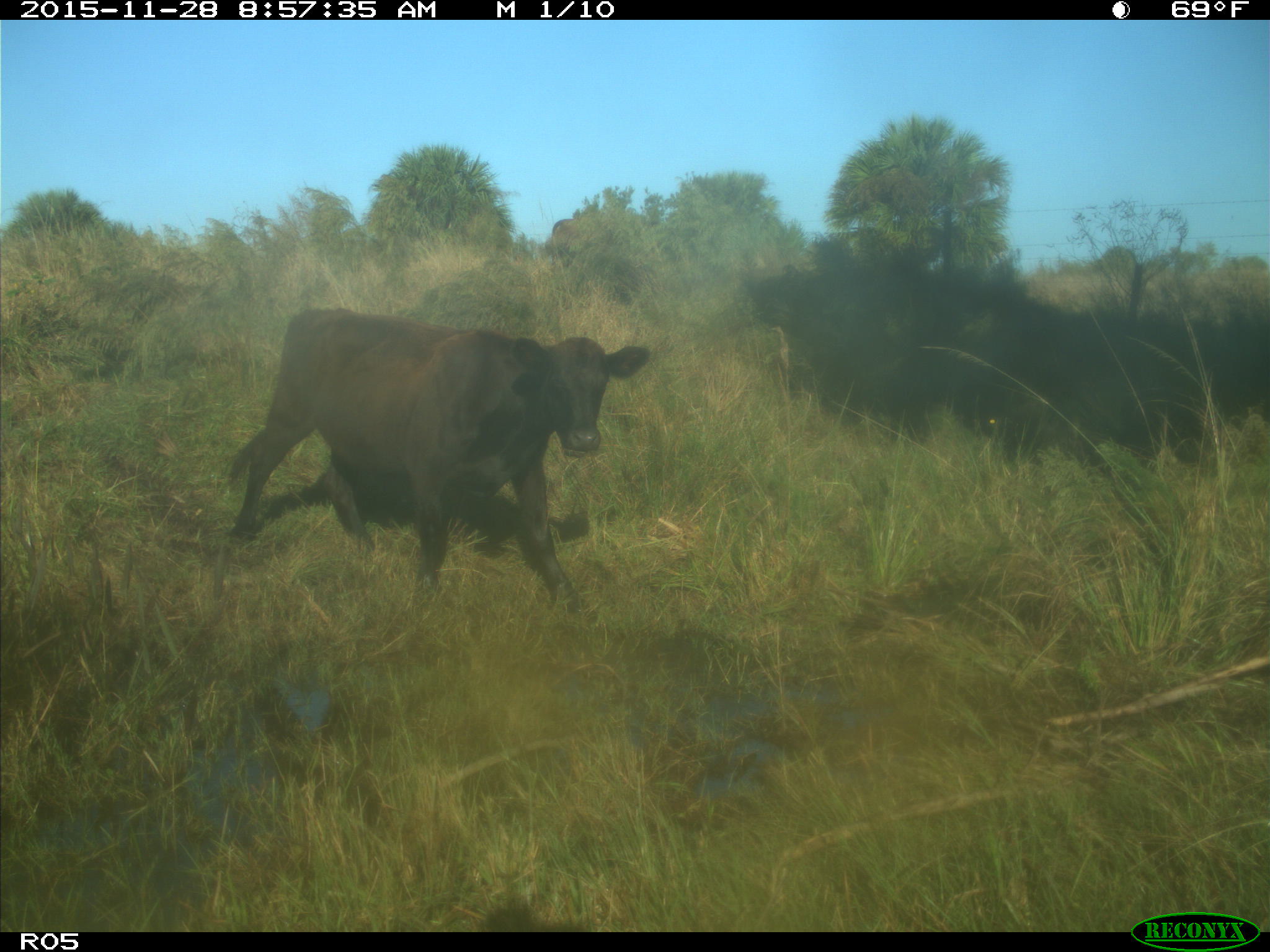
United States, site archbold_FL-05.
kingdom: Animalia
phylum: Chordata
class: Mammalia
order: Artiodactyla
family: Bovidae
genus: Bos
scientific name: Bos taurus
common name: domestic cow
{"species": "Bos taurus (domestic cow)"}